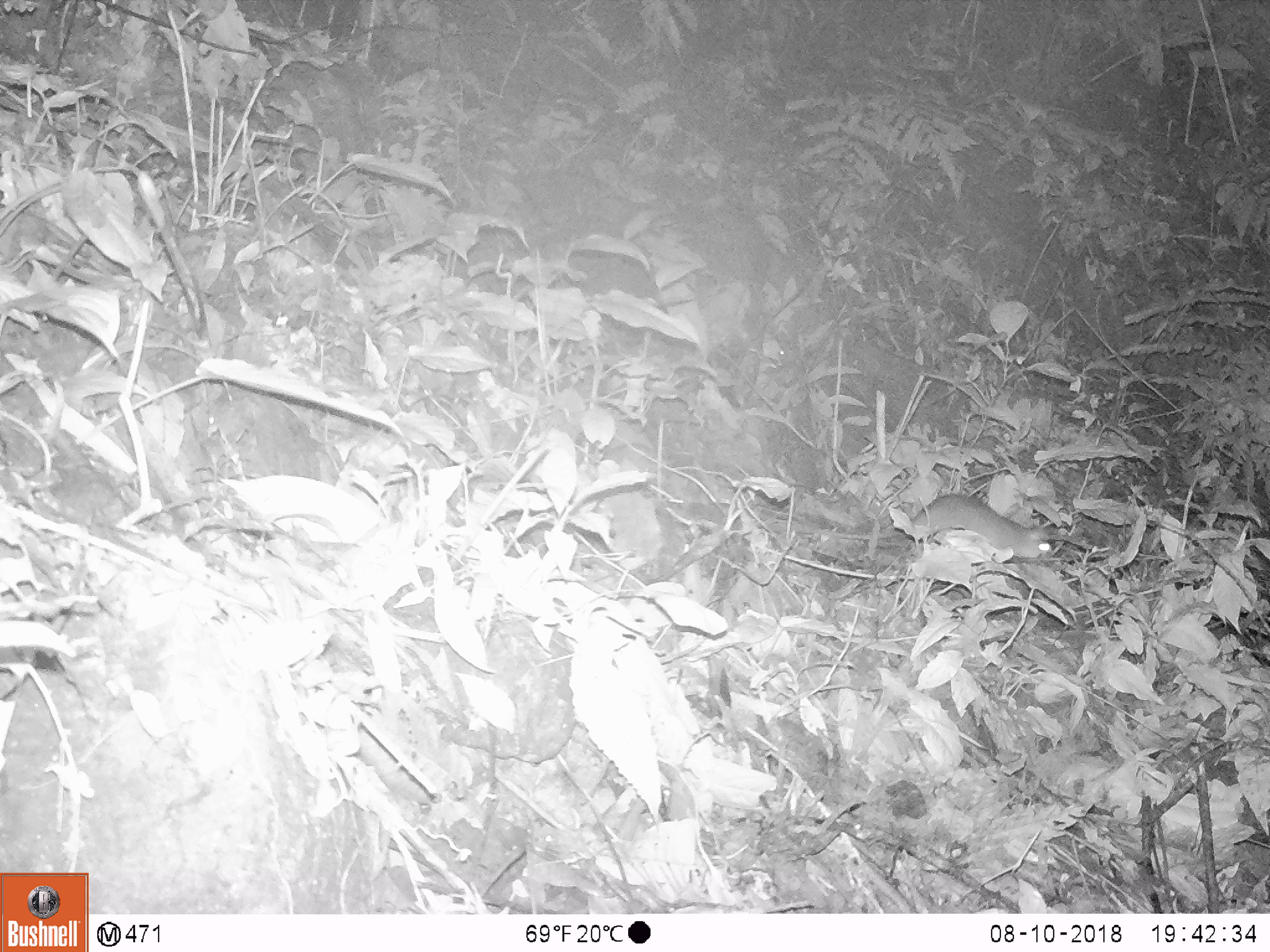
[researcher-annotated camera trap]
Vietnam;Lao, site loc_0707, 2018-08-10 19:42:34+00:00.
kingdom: Animalia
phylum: Chordata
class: Mammalia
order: Rodentia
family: Muridae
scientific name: Muridae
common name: old-world mice and rats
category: unidentified murid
Unidentified murid (old-world mice and rats) (Muridae). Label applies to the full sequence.